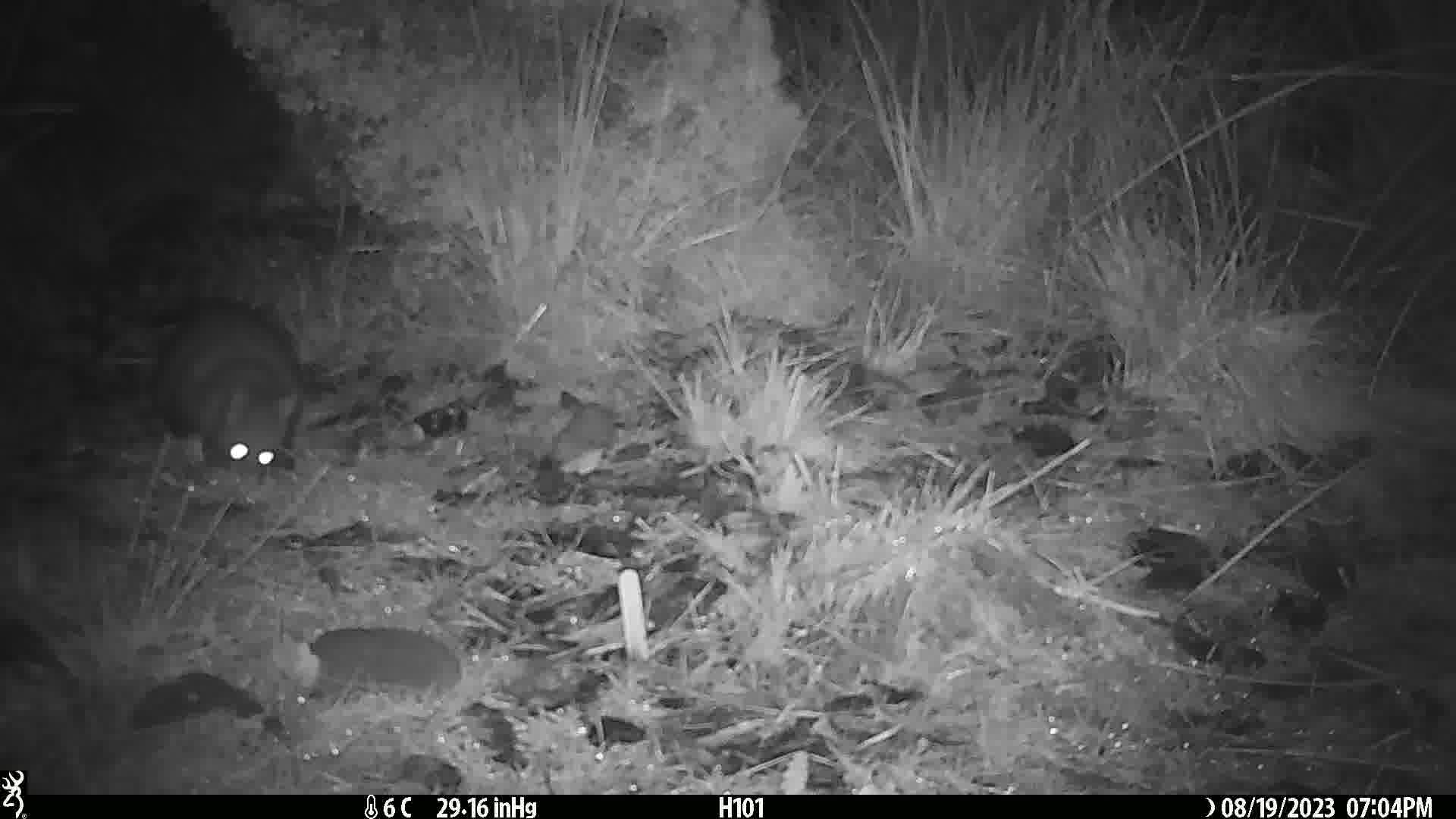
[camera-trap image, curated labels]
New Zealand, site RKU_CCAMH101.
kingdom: Animalia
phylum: Chordata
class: Mammalia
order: Diprotodontia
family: Phalangeridae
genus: Trichosurus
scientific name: Trichosurus vulpecula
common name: common brushtail possum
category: possum